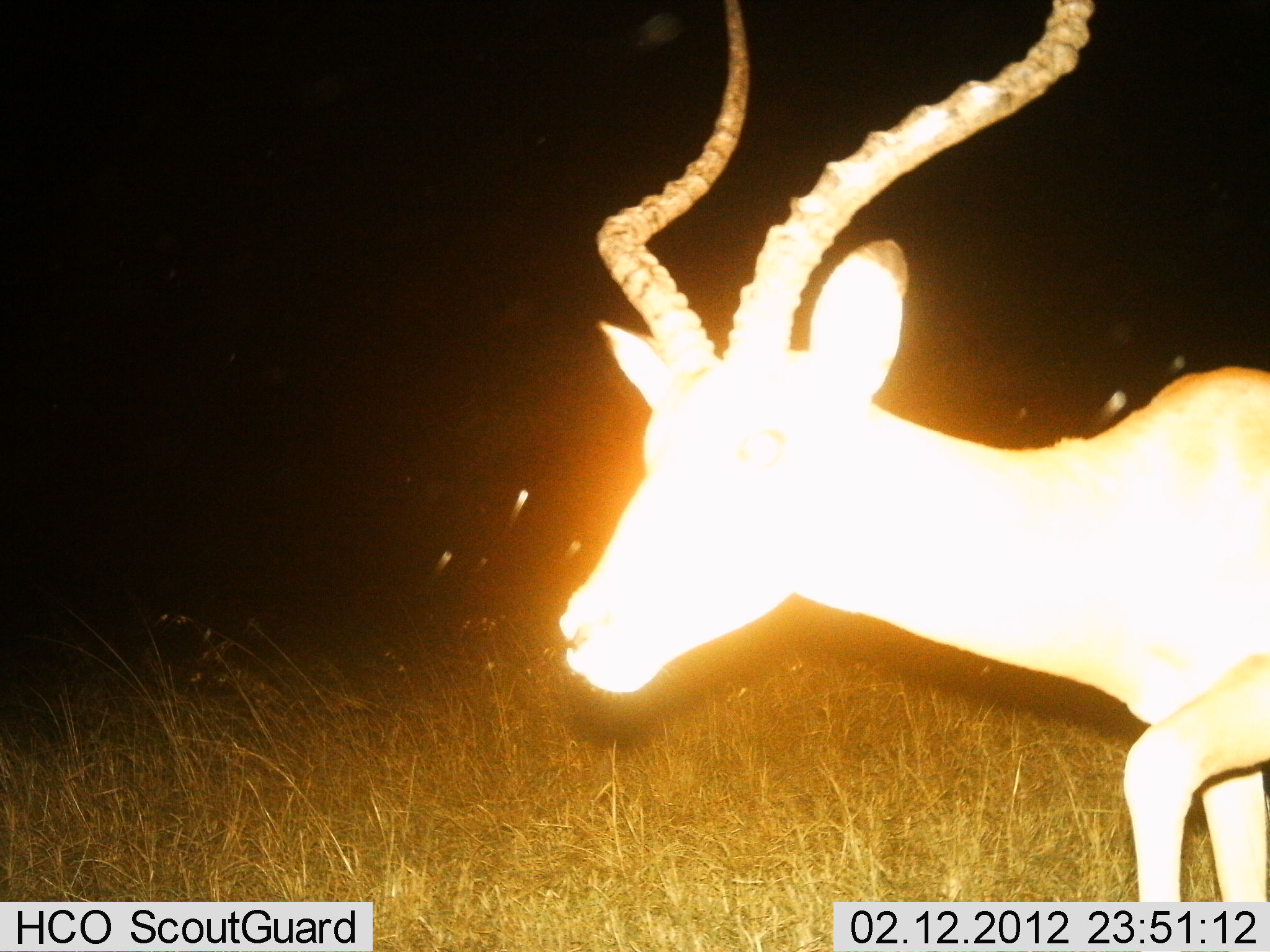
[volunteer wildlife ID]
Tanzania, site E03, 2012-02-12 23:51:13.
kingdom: Animalia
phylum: Chordata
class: Mammalia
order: Artiodactyla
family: Bovidae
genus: Aepyceros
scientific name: Aepyceros melampus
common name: impala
Impala (Aepyceros melampus), count 1. Behavior (volunteer vote fractions): standing 13%, resting 0%, moving 87%, interacting 0%. Young present (vote fraction): 0%. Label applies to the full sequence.